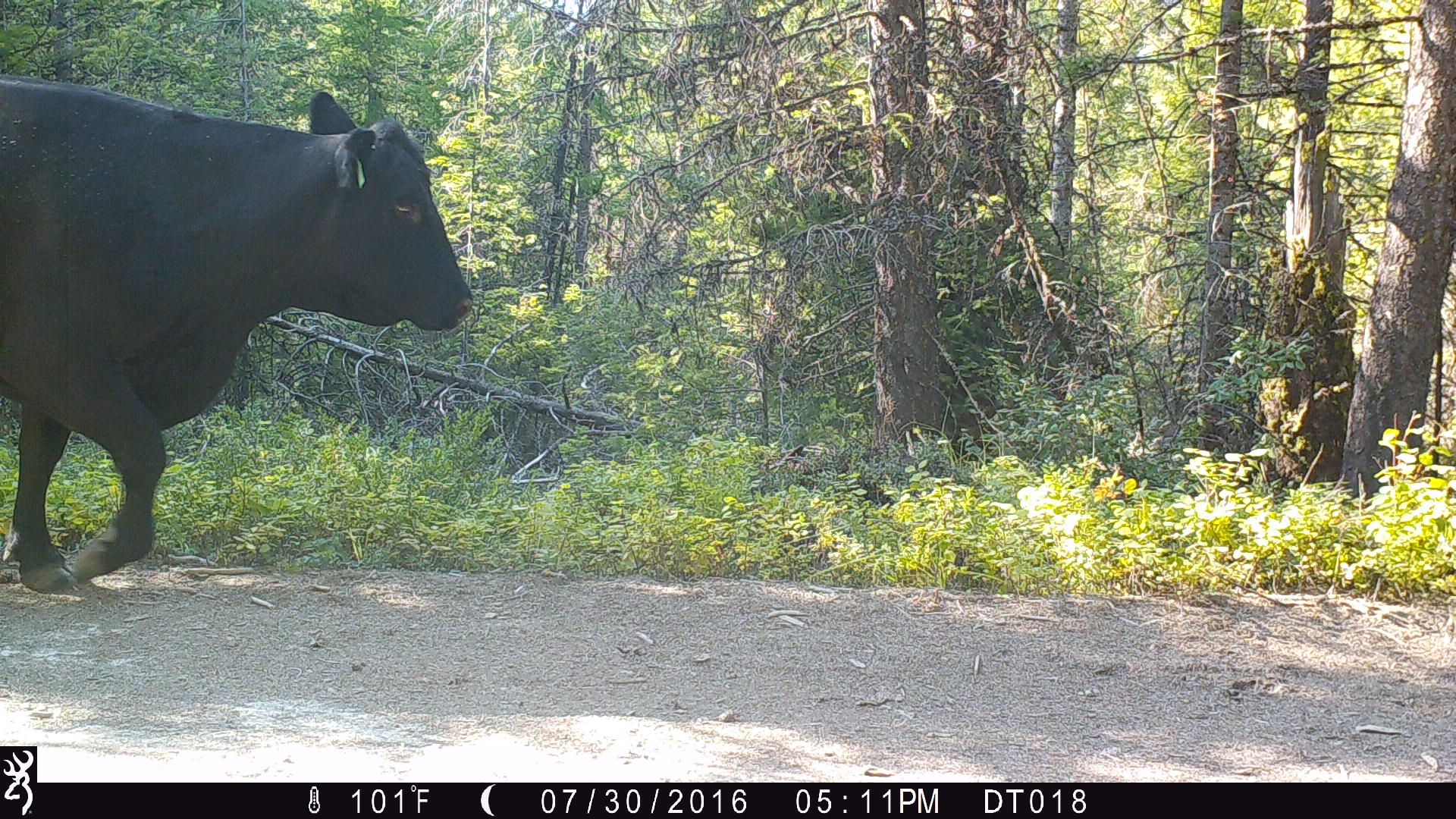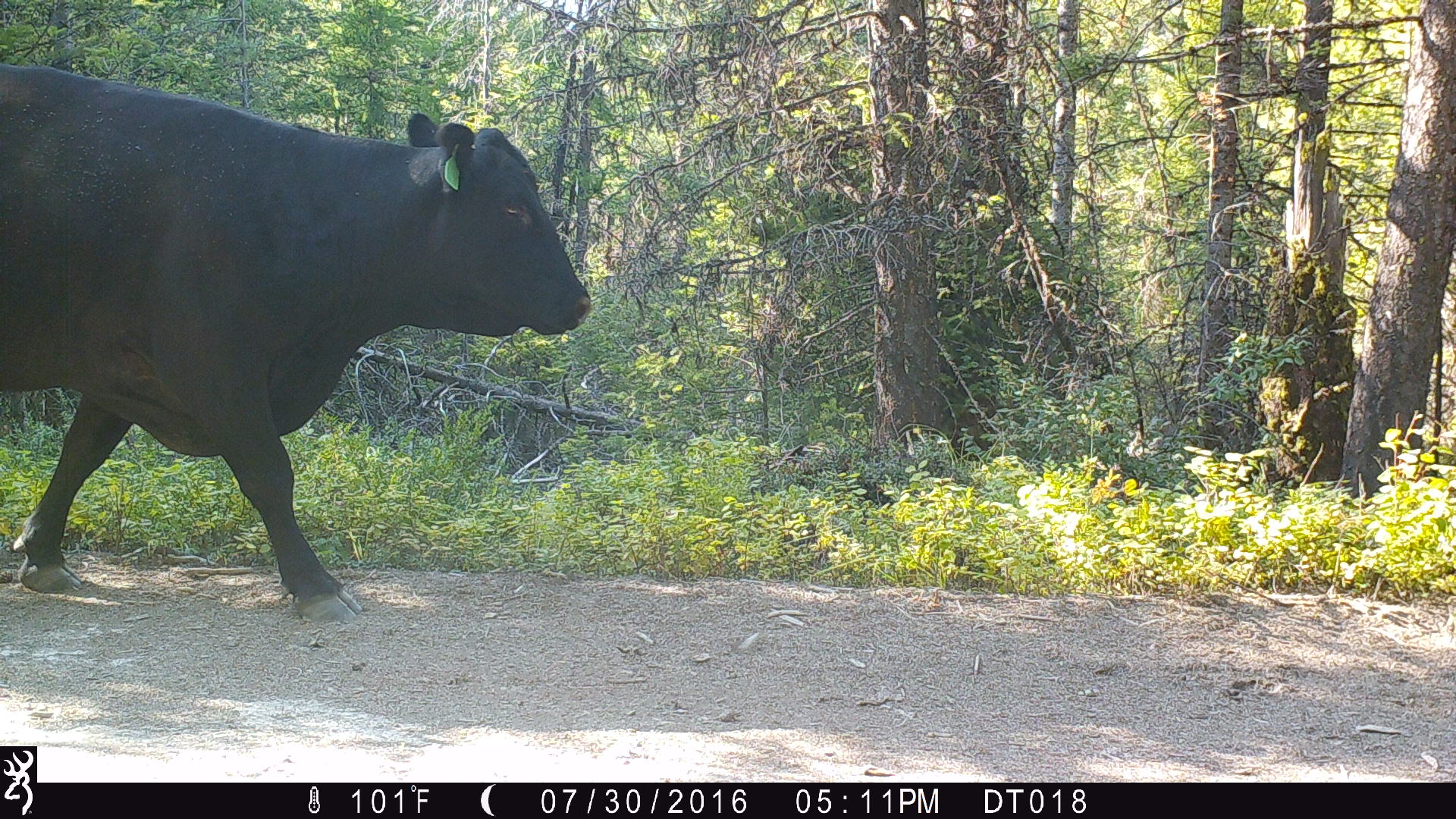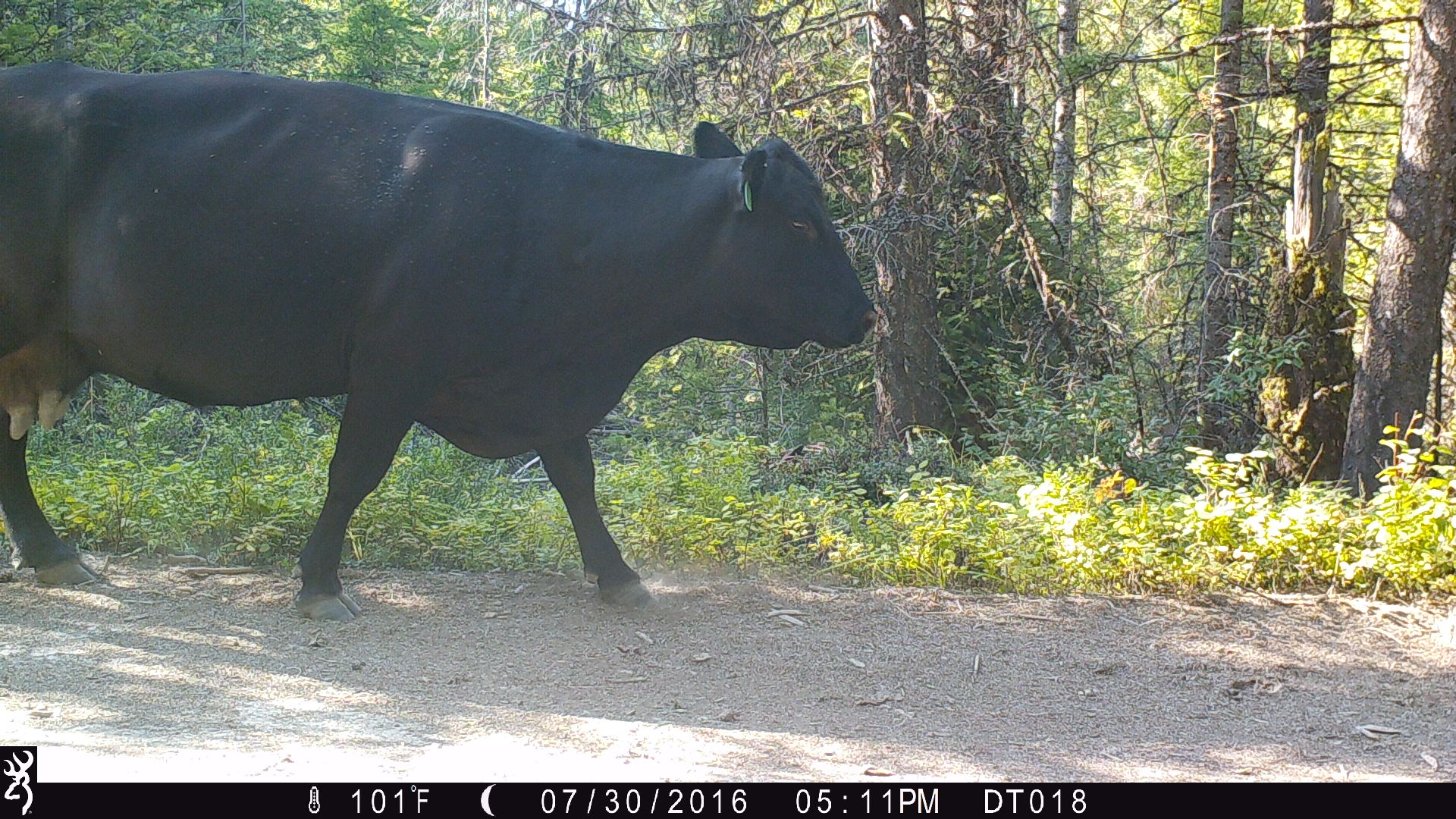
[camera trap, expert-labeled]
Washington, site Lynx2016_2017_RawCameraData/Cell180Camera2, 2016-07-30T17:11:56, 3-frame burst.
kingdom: Animalia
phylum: Chordata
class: Mammalia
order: Artiodactyla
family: Bovidae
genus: Bos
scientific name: Bos taurus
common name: domestic cattle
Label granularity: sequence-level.